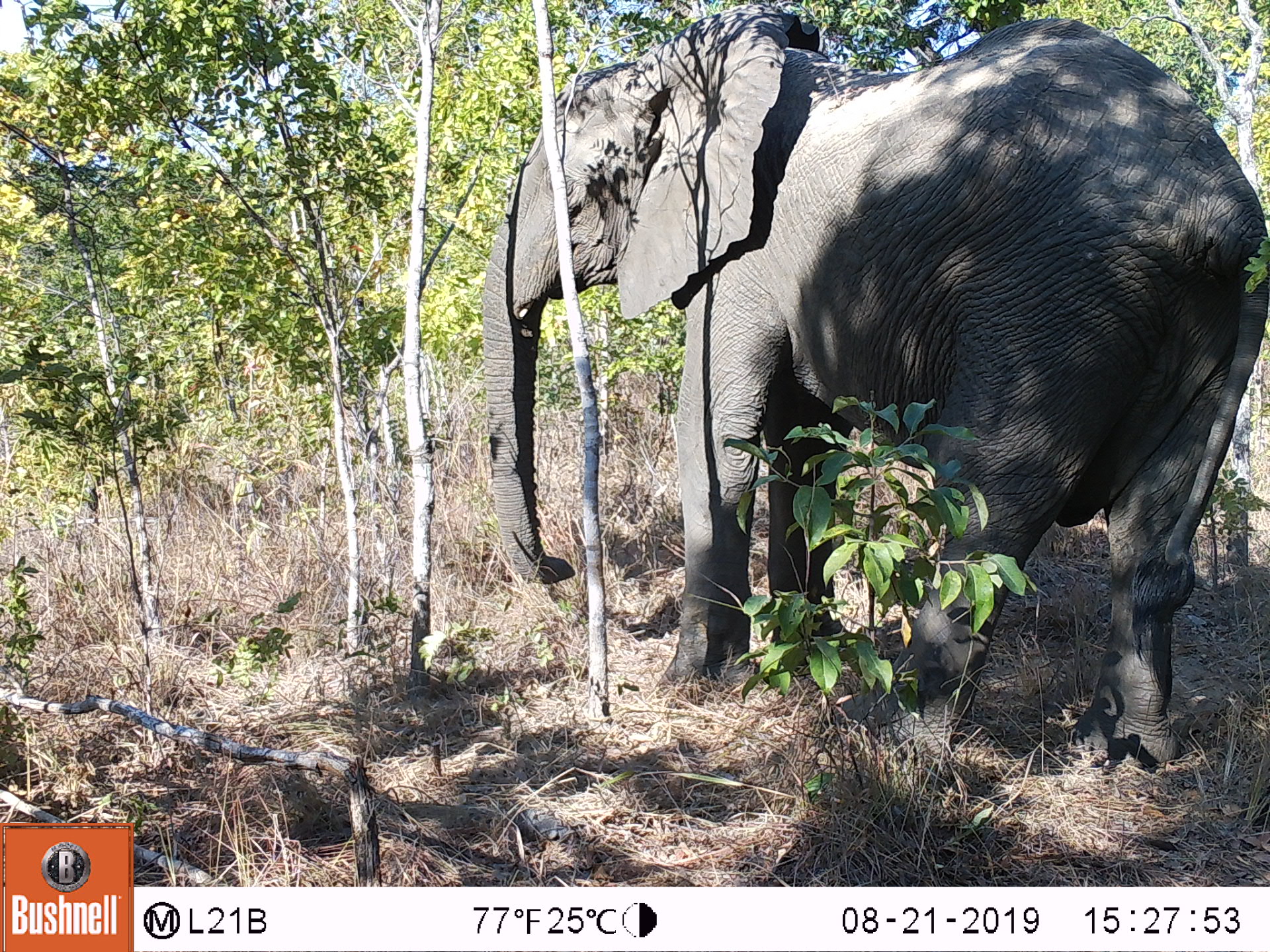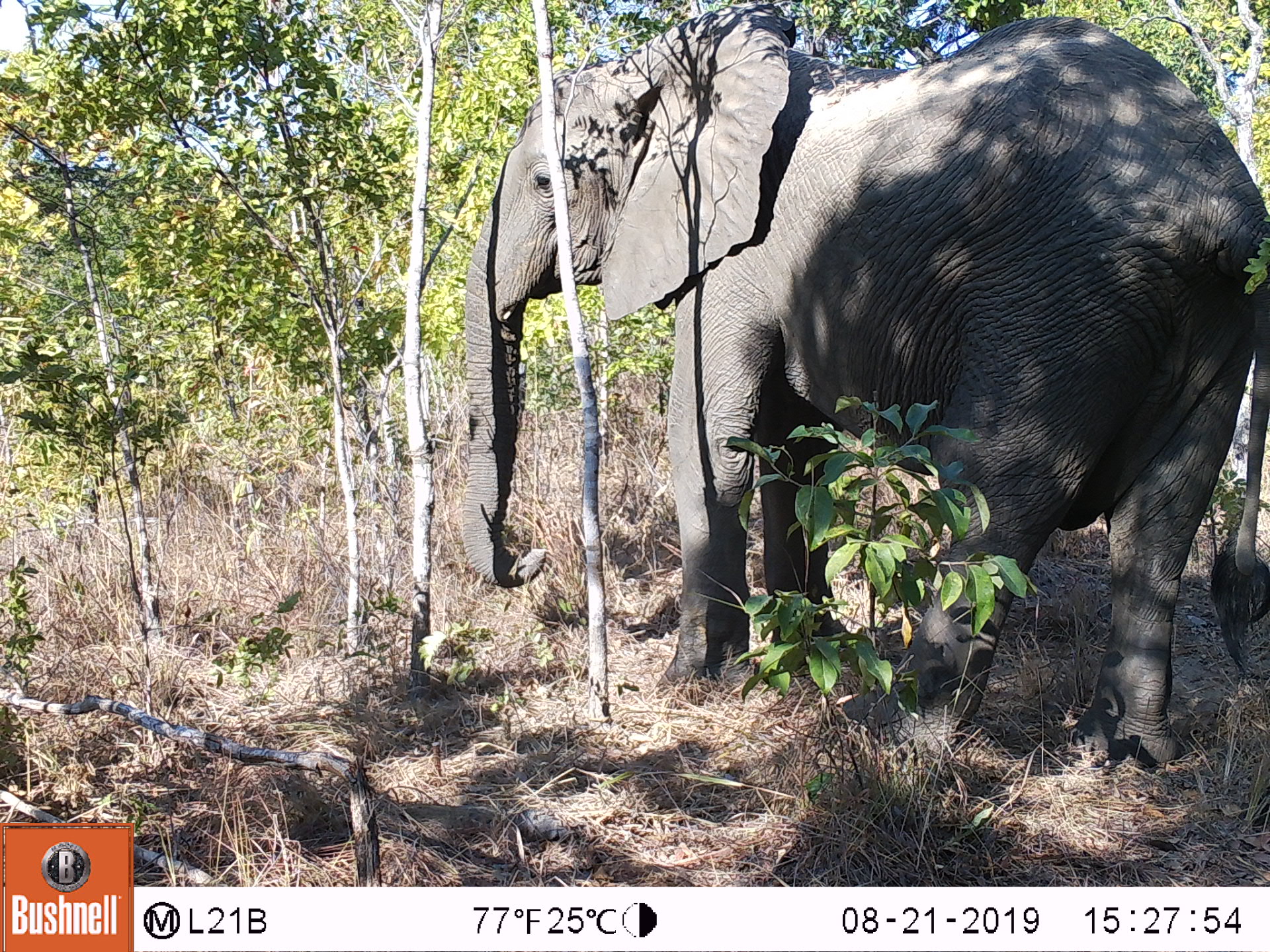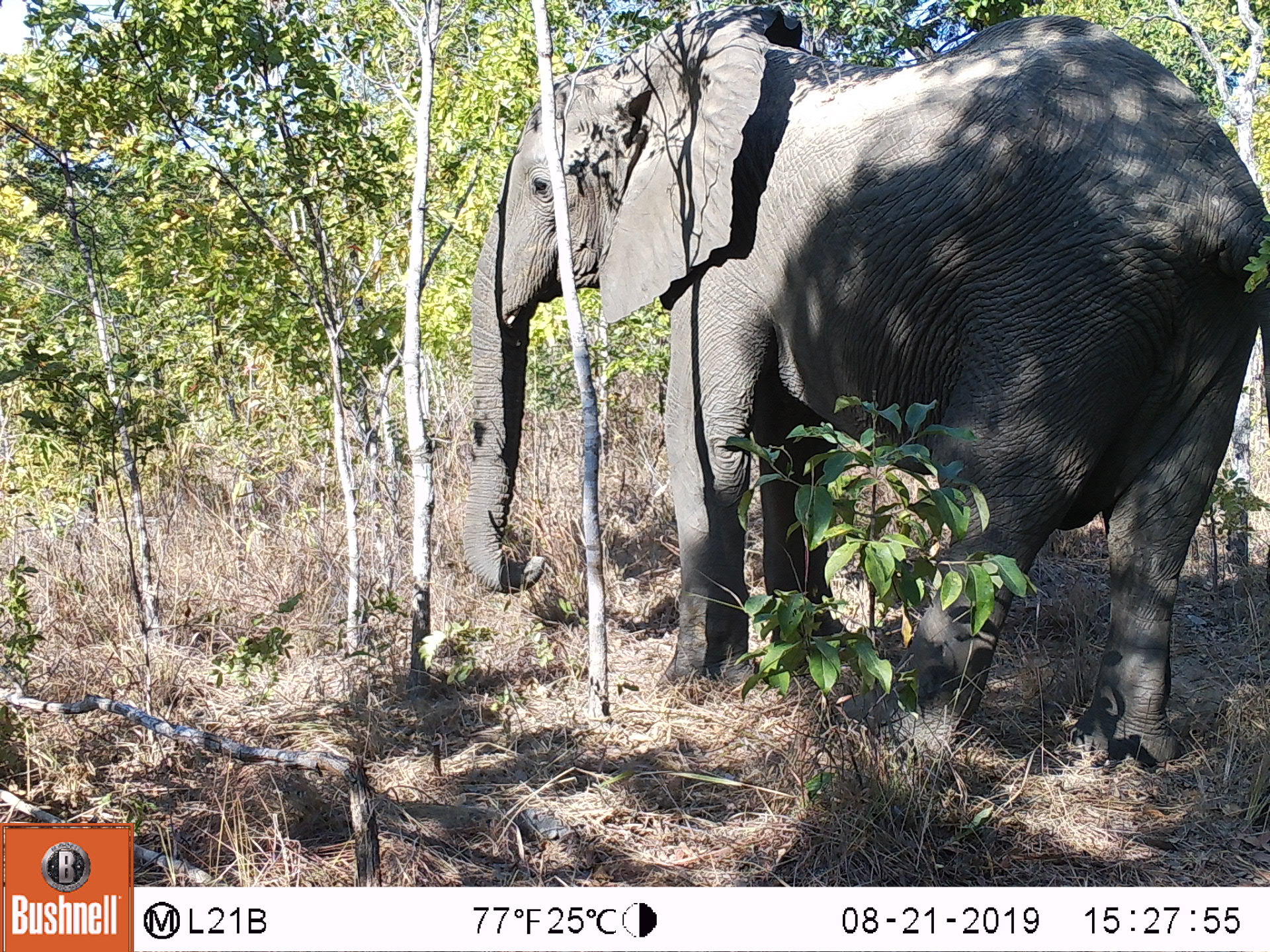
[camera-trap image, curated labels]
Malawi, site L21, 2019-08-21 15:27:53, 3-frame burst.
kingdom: Animalia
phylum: Chordata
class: Mammalia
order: Proboscidea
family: Elephantidae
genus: Loxodonta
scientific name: Loxodonta africana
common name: african savanna elephant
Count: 1.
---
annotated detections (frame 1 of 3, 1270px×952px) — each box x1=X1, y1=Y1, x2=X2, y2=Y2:
african savanna elephant: x1=474, y1=6, x2=1263, y2=777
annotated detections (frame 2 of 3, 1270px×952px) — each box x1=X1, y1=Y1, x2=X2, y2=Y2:
african savanna elephant: x1=460, y1=3, x2=1263, y2=772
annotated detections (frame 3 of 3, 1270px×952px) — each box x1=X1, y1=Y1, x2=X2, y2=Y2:
african savanna elephant: x1=469, y1=3, x2=1265, y2=771